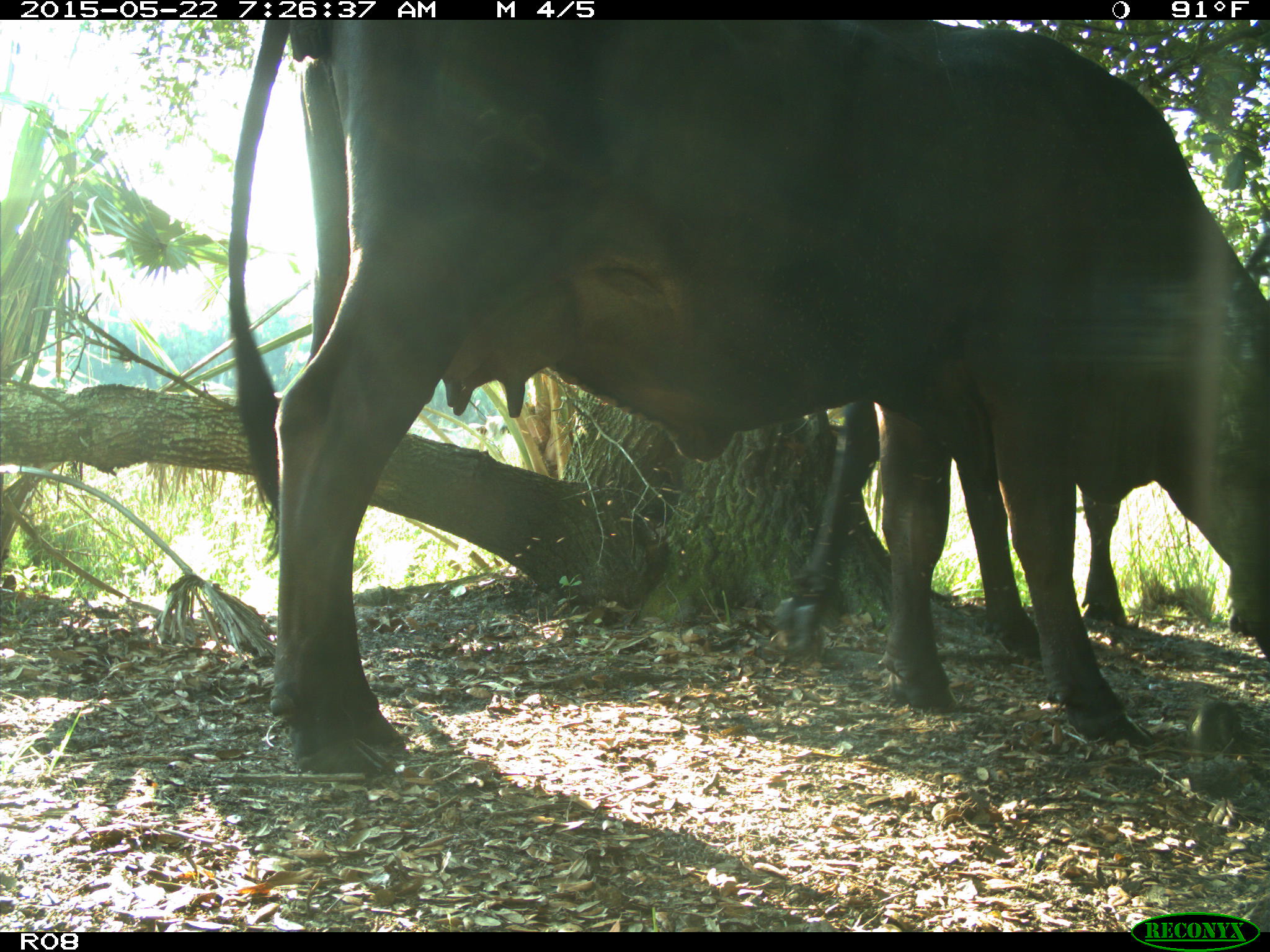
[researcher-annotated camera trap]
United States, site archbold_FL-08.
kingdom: Animalia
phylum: Chordata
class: Mammalia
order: Artiodactyla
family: Bovidae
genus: Bos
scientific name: Bos taurus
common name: domestic cow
Bos taurus (domestic cow).